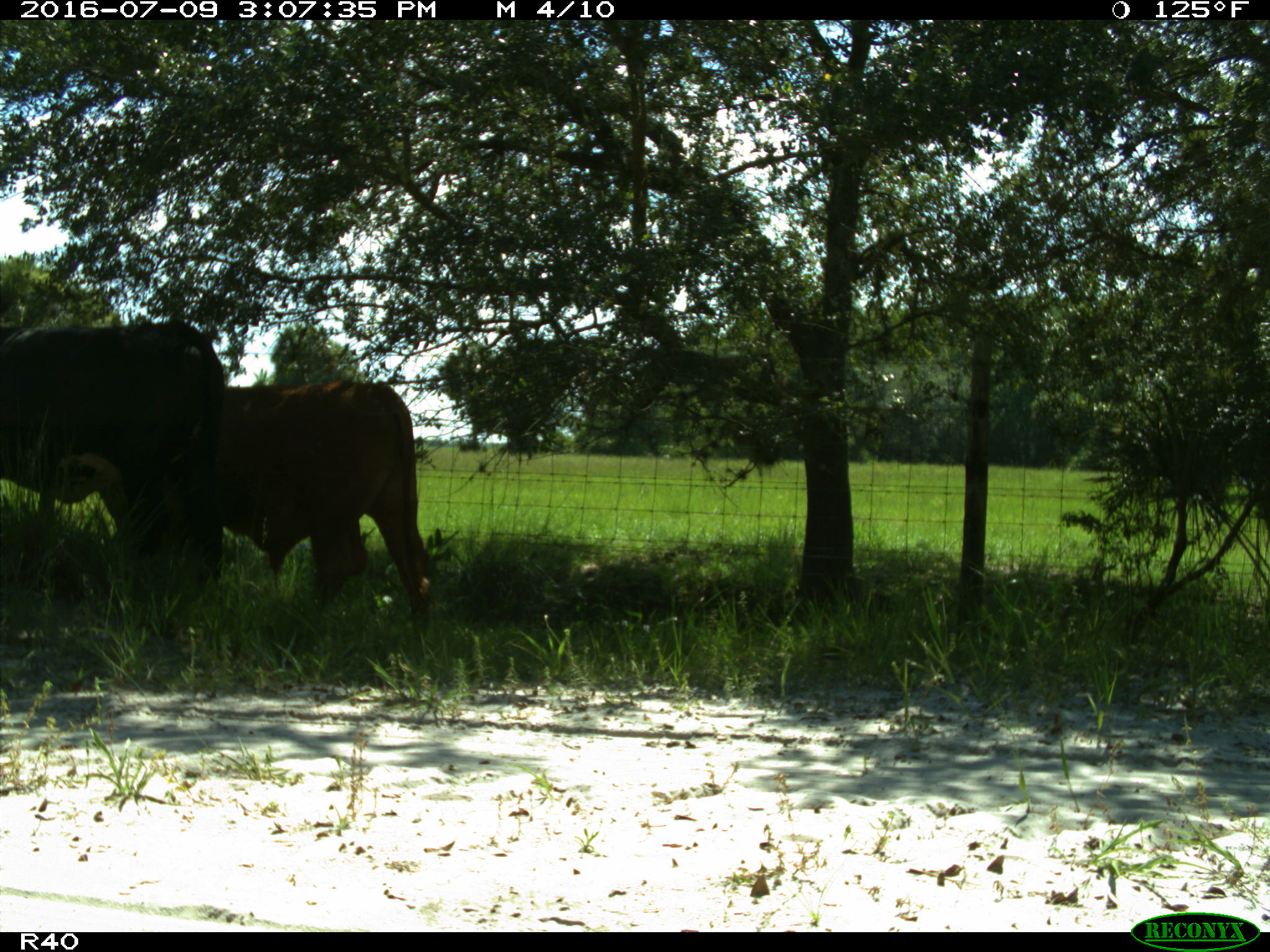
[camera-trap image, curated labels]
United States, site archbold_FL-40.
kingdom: Animalia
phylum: Chordata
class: Mammalia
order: Artiodactyla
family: Bovidae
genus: Bos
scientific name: Bos taurus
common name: domestic cow